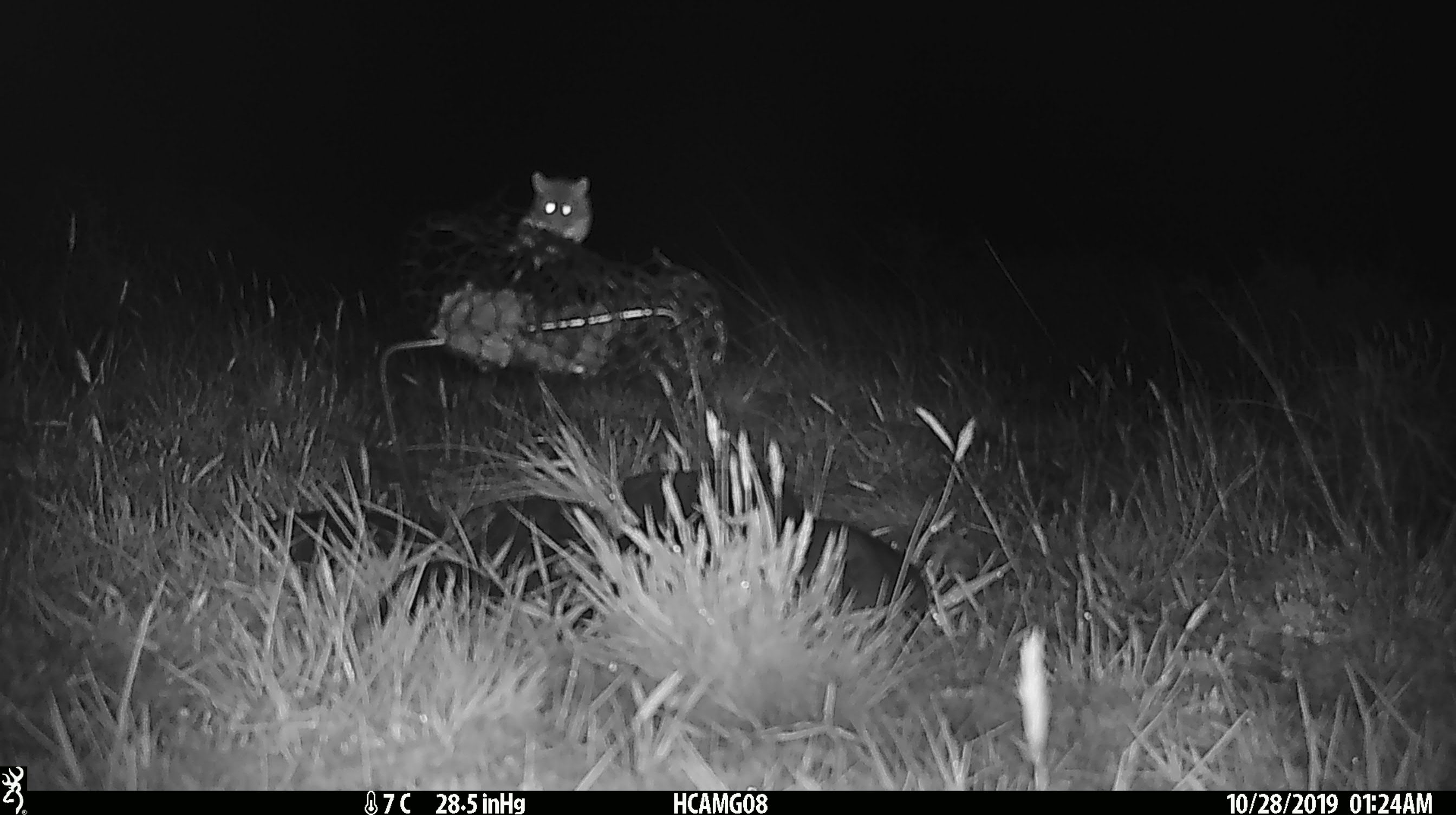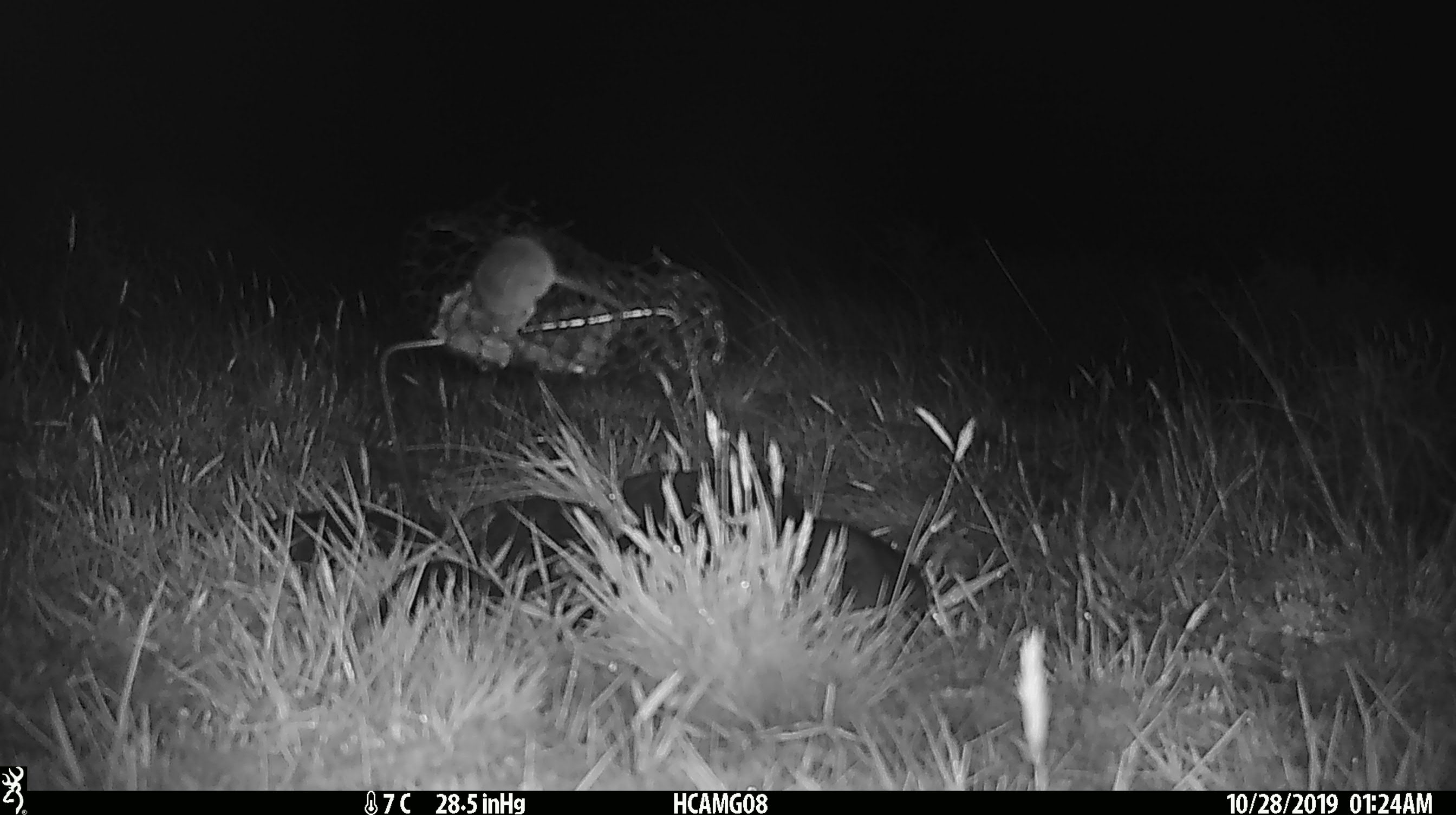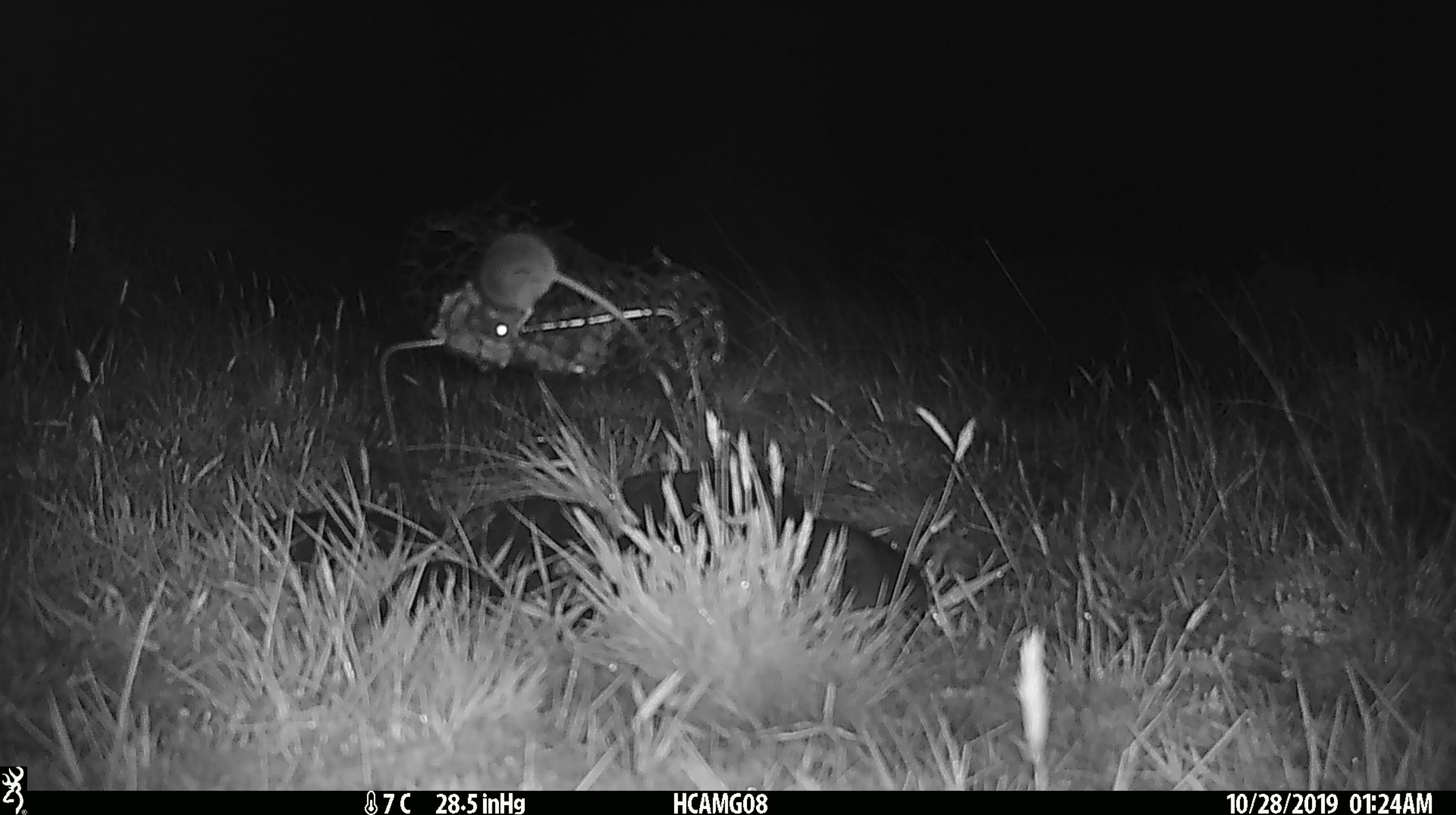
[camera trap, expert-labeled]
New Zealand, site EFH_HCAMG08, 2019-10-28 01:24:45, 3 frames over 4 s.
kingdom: Animalia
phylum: Chordata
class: Mammalia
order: Rodentia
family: Muridae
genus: Mus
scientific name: Mus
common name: mouse